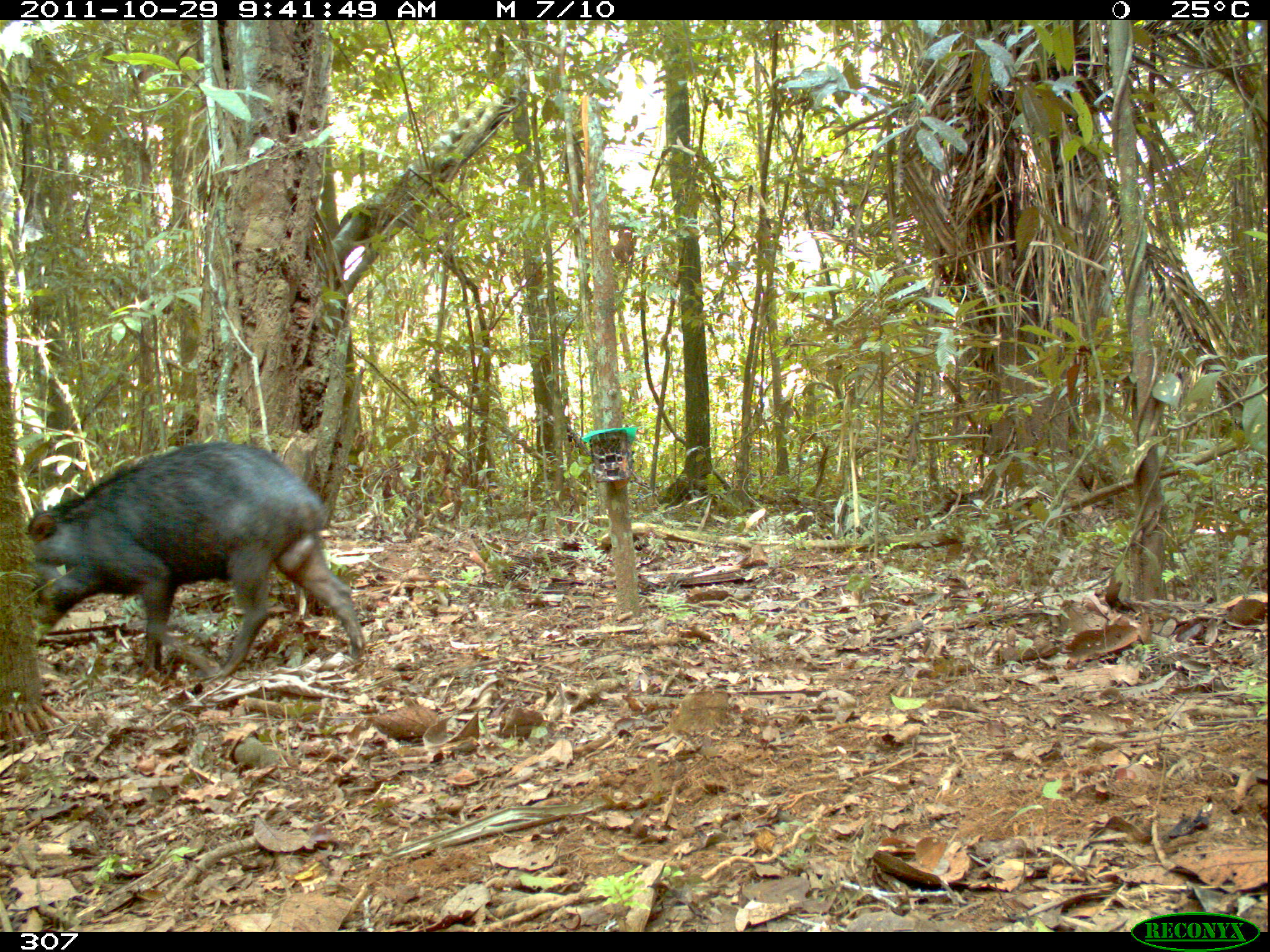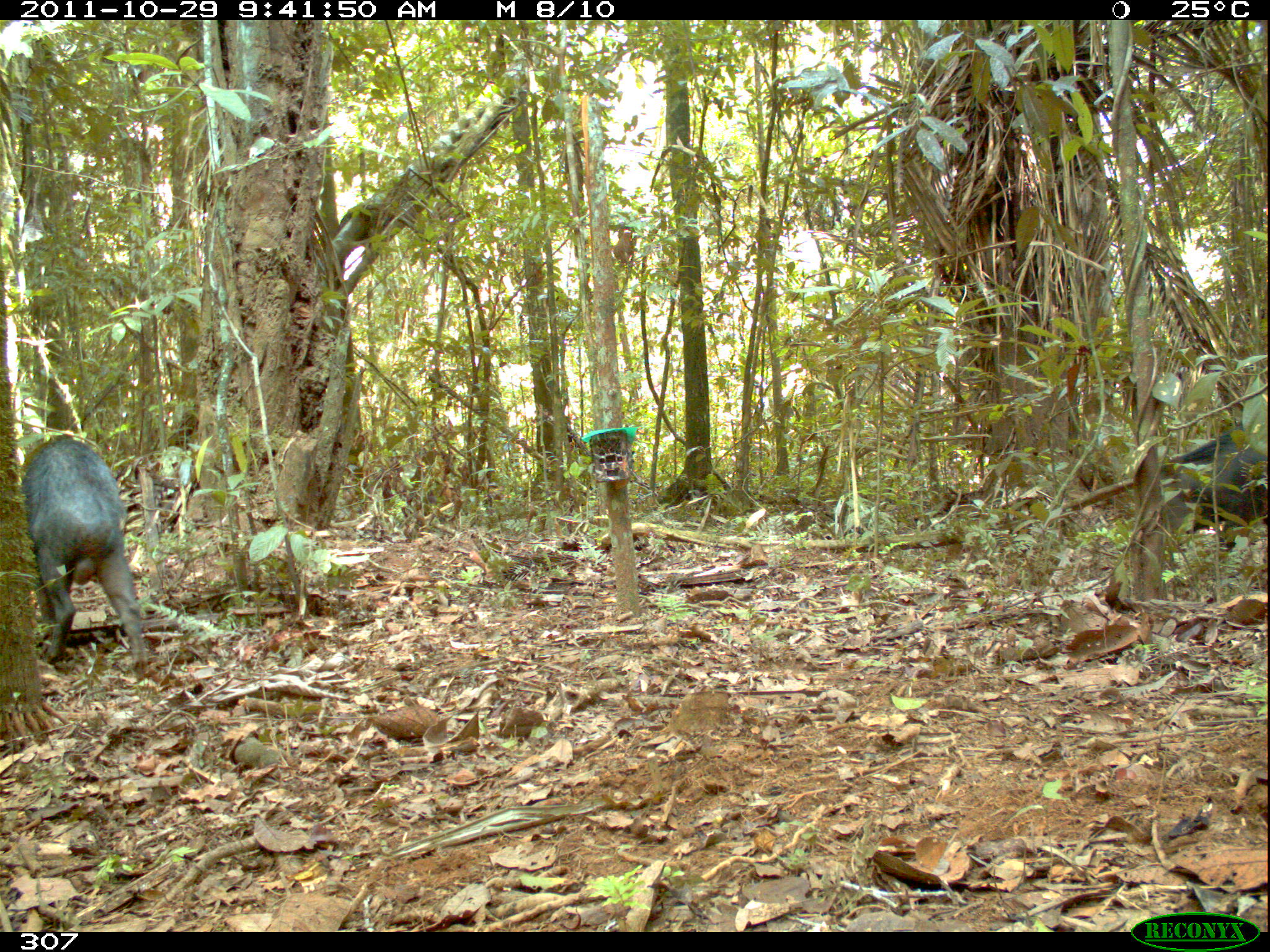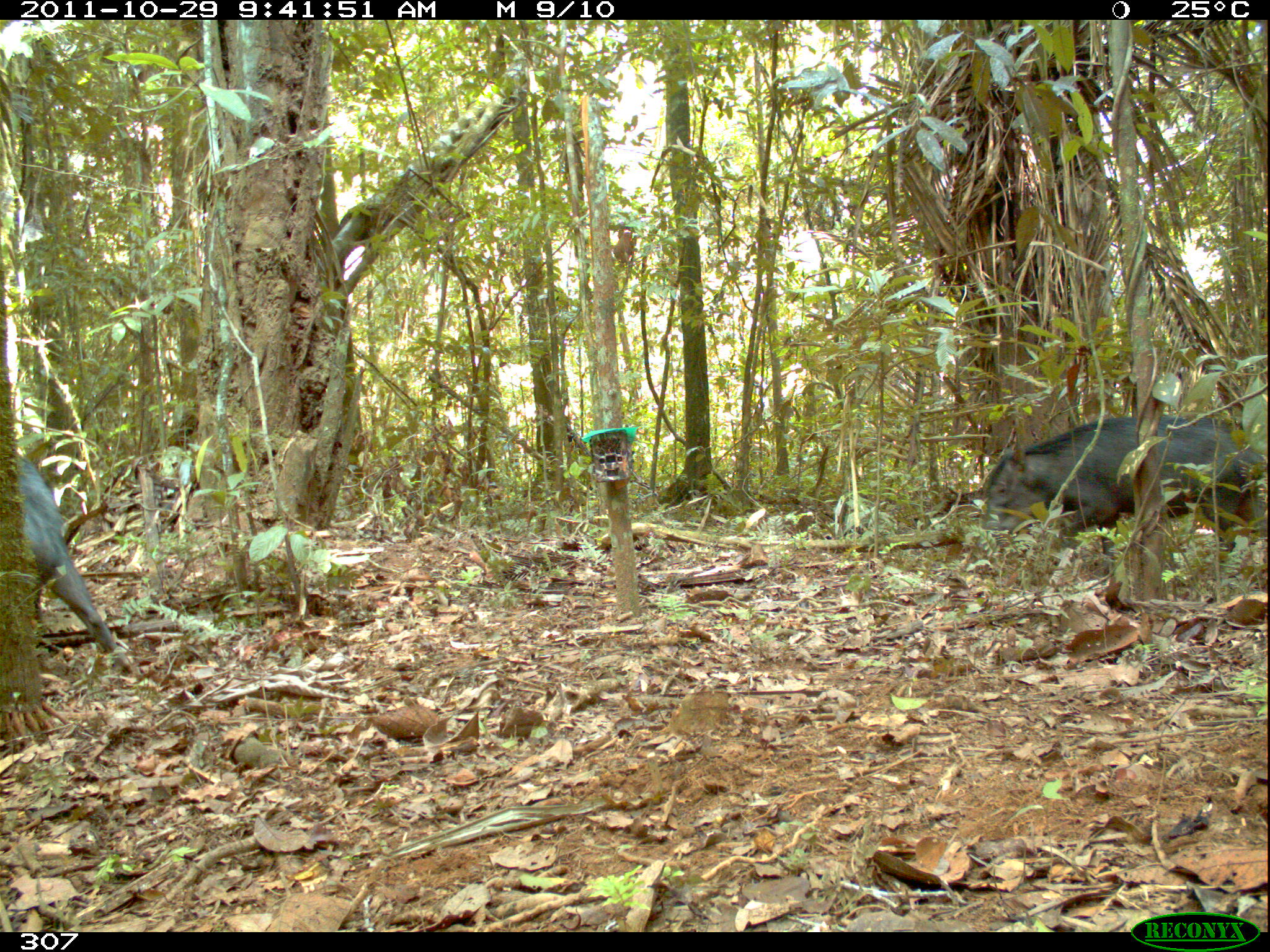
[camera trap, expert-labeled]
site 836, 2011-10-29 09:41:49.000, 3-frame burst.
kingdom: Animalia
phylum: Chordata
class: Mammalia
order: Artiodactyla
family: Tayassuidae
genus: Tayassu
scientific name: Tayassu pecari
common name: white-lipped peccary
Tayassu pecari (white-lipped peccary).